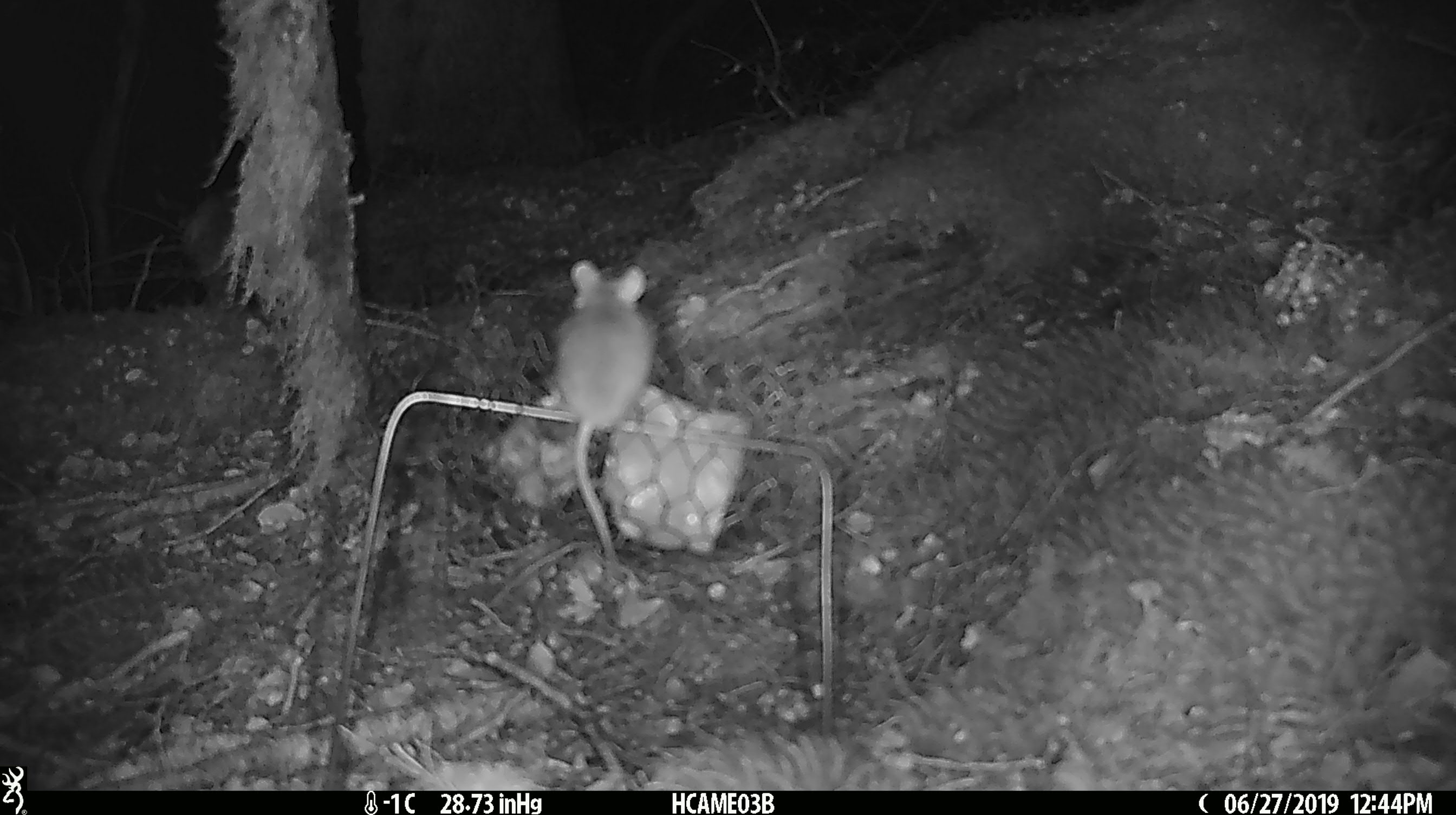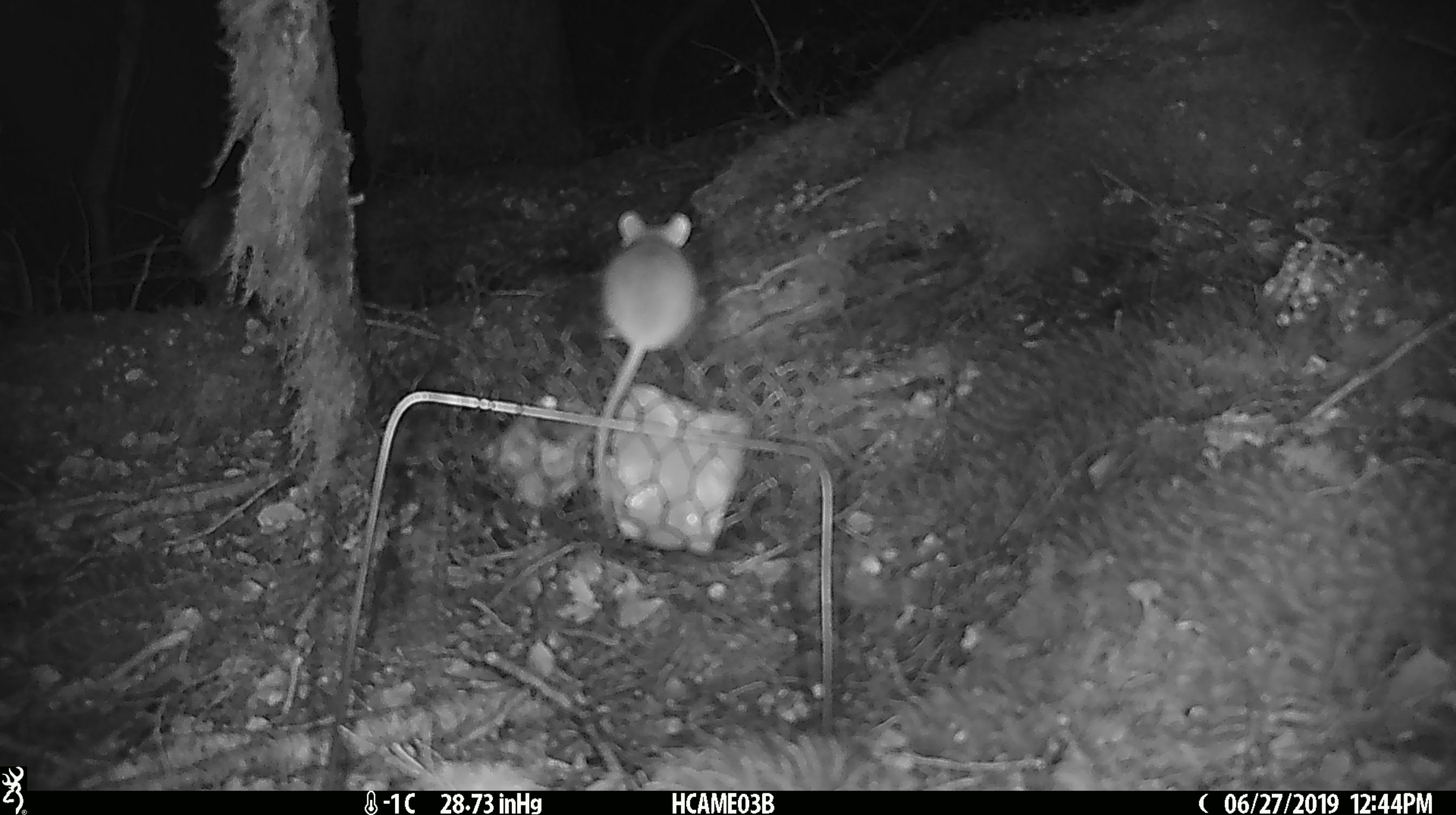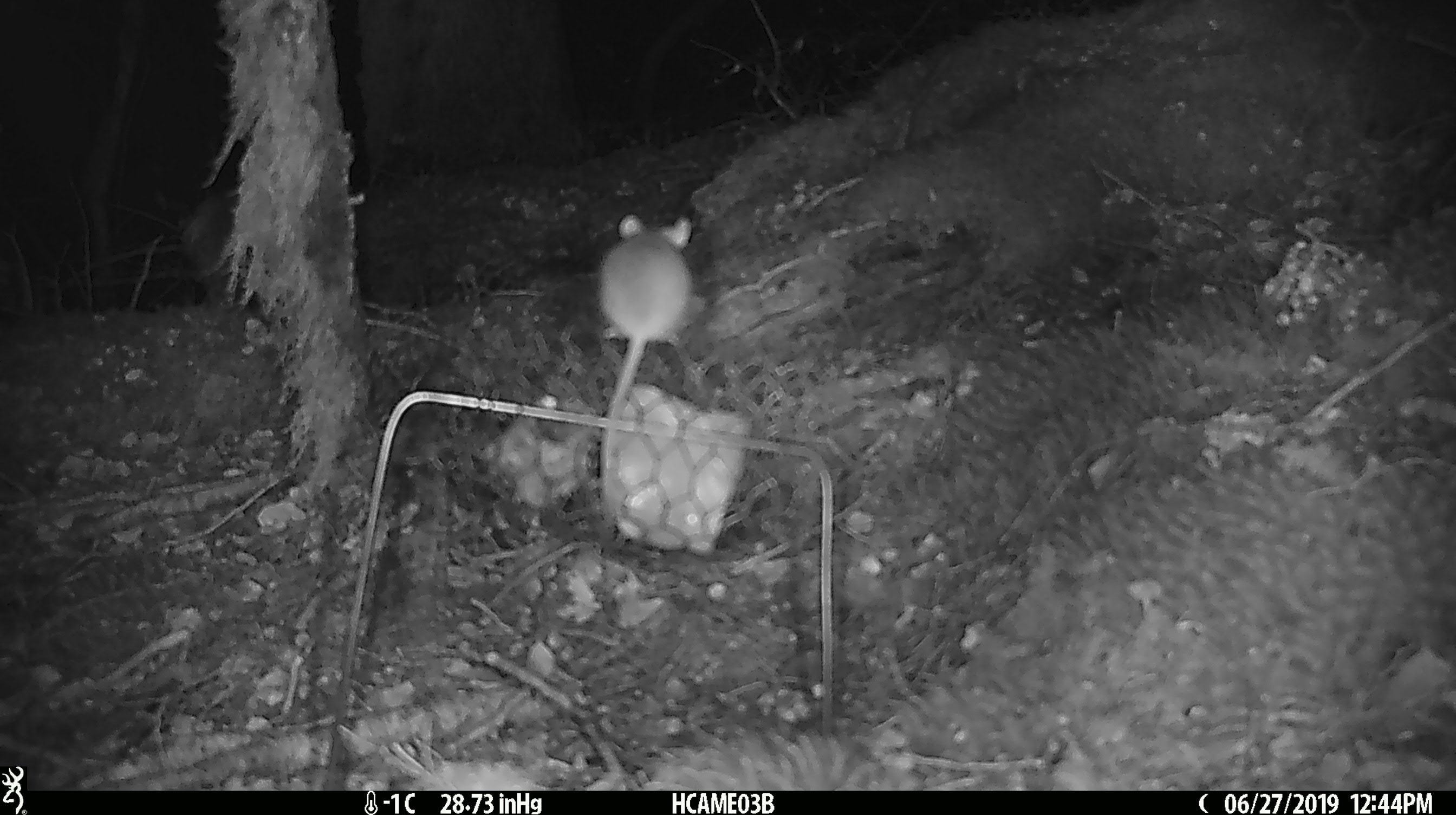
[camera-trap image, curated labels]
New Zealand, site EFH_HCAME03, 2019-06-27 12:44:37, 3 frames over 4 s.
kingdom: Animalia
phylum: Chordata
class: Mammalia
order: Rodentia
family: Muridae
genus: Mus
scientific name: Mus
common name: mouse